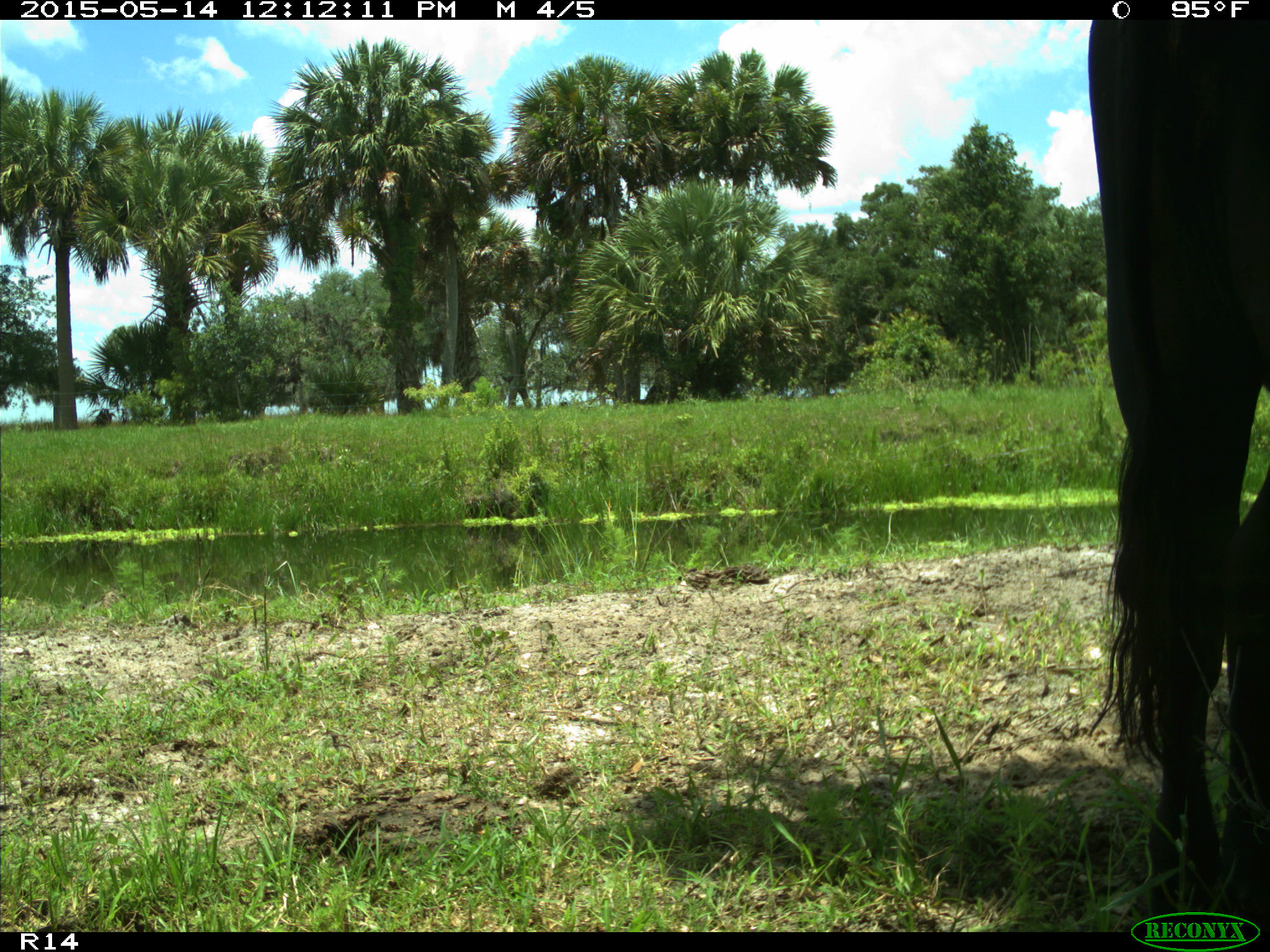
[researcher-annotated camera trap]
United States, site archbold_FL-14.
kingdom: Animalia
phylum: Chordata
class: Mammalia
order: Artiodactyla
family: Bovidae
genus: Bos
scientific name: Bos taurus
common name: domestic cow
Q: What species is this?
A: Bos taurus (domestic cow).